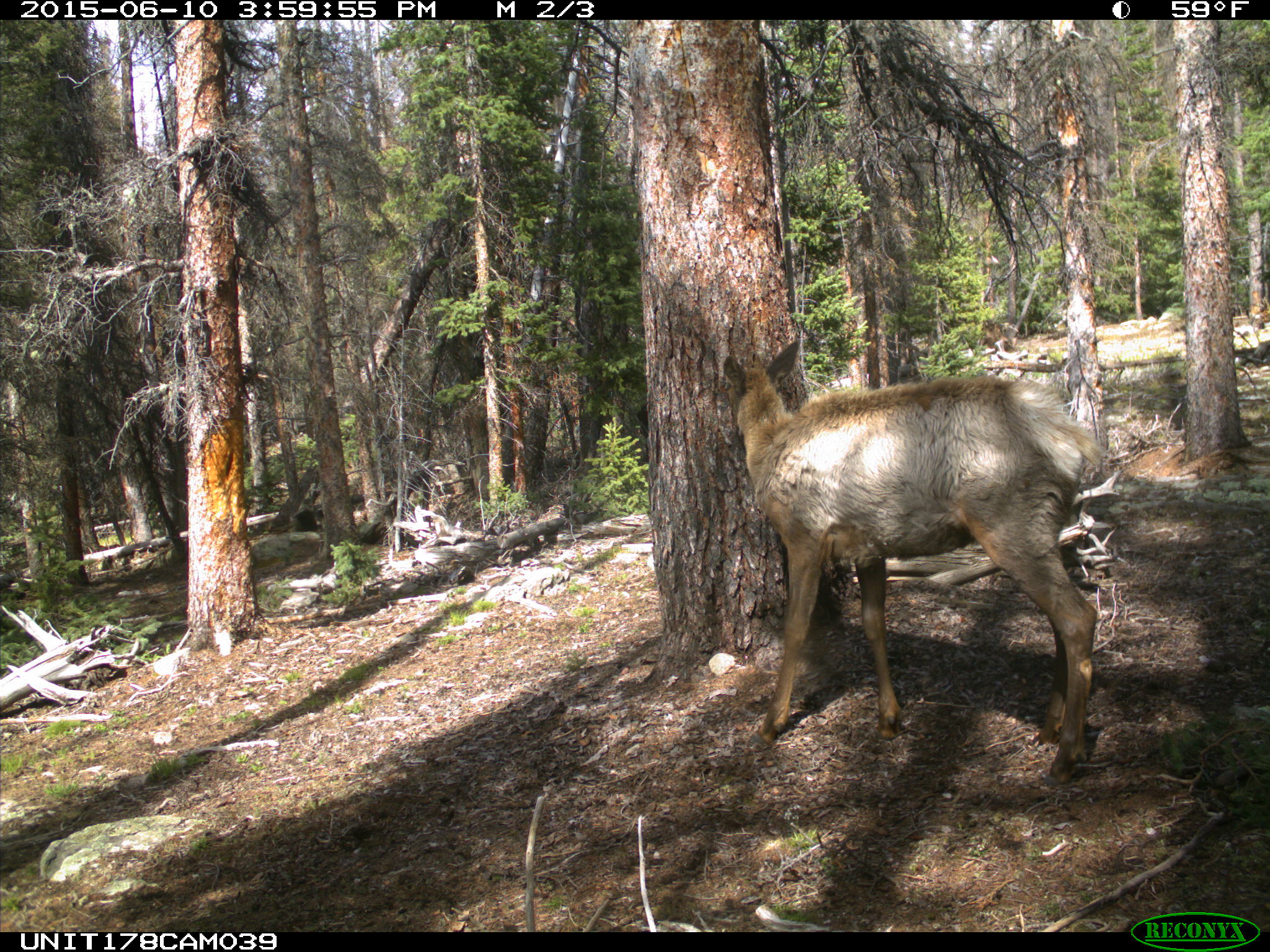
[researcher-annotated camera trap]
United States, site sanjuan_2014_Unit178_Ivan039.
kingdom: Animalia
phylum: Chordata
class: Mammalia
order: Artiodactyla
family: Cervidae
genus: Cervus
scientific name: Cervus elaphus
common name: red deer